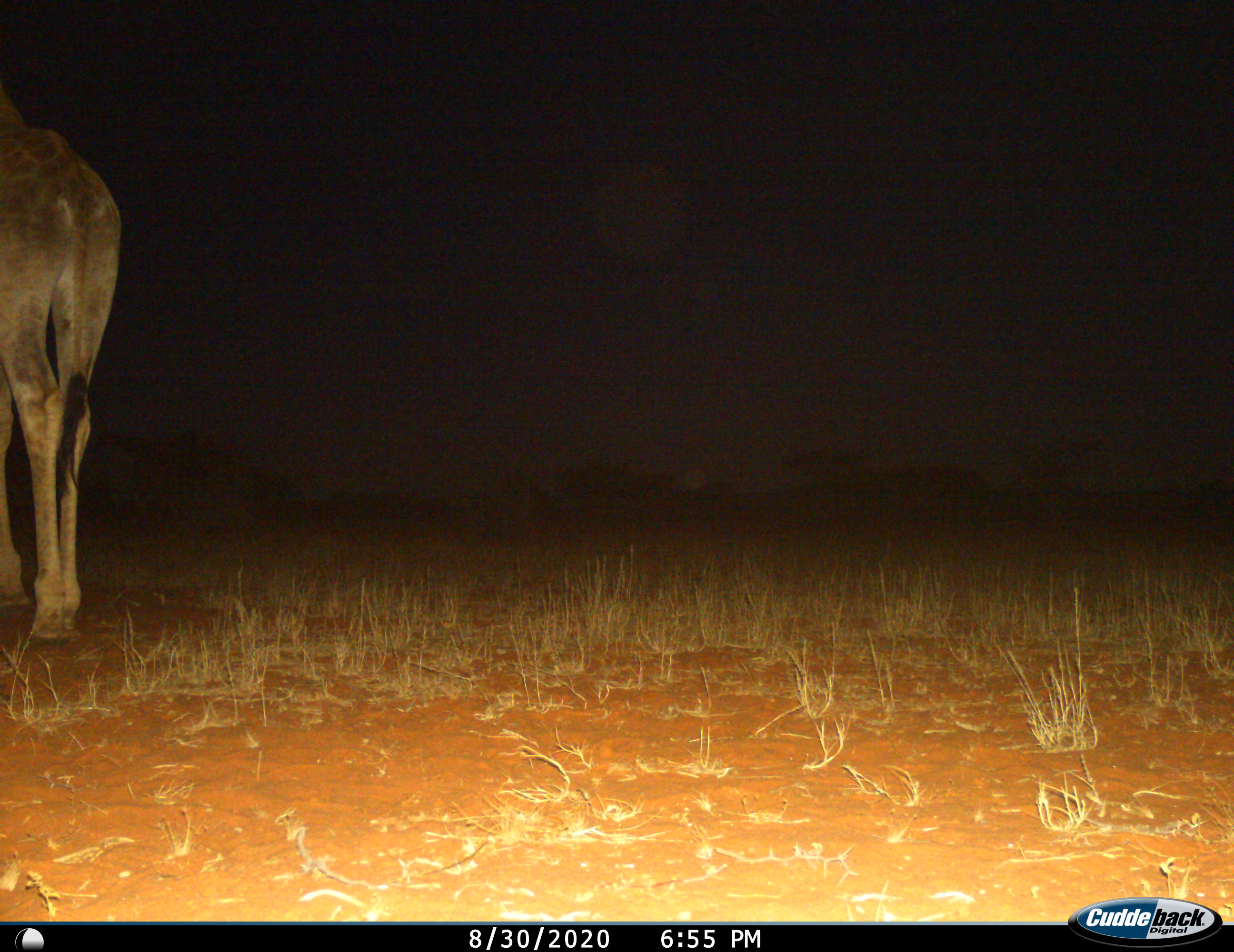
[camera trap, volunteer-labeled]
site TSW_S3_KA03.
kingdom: Animalia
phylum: Chordata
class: Mammalia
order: Artiodactyla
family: Giraffidae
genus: Giraffa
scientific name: Giraffa camelopardalis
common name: giraffe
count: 1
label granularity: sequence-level